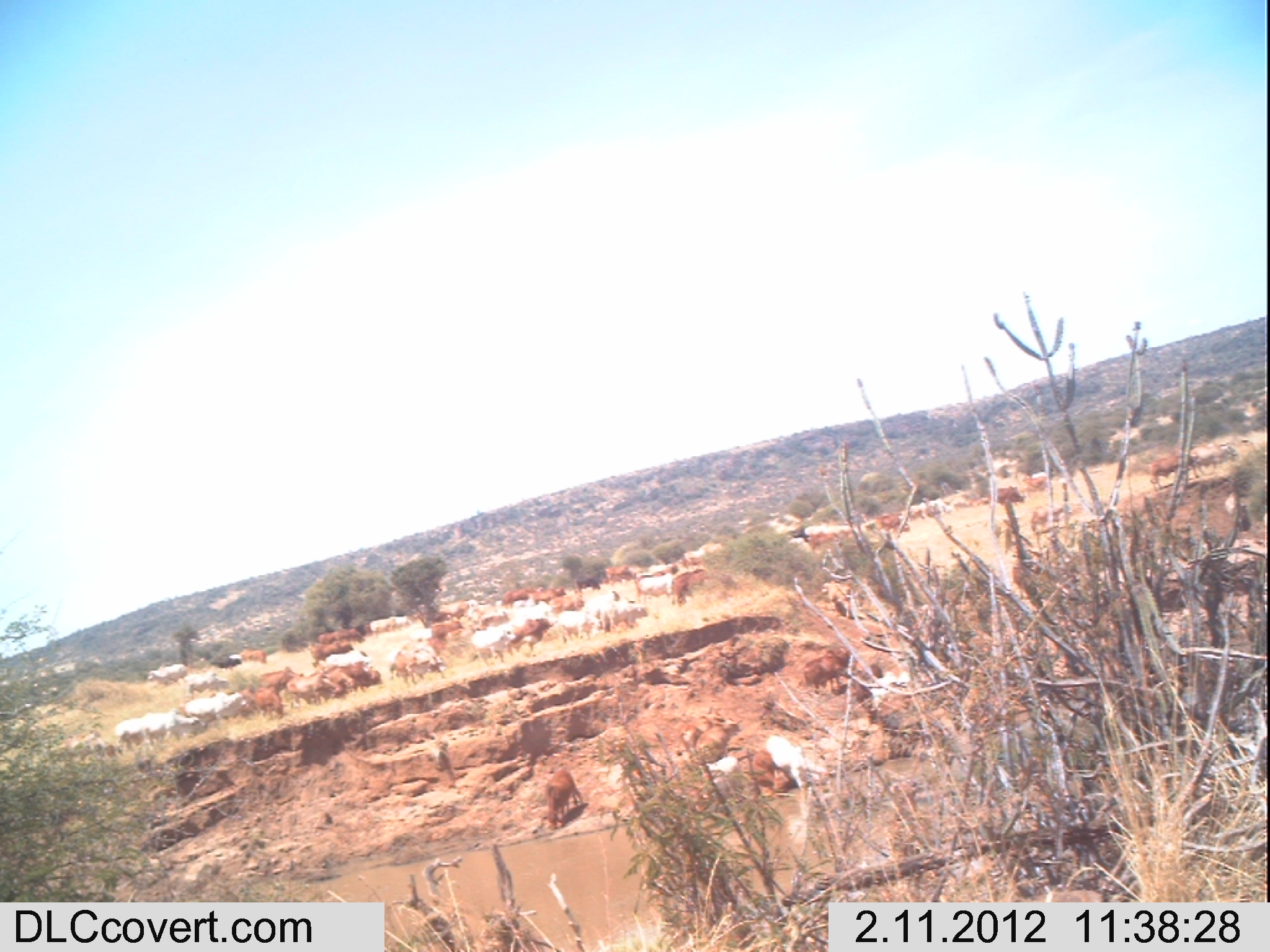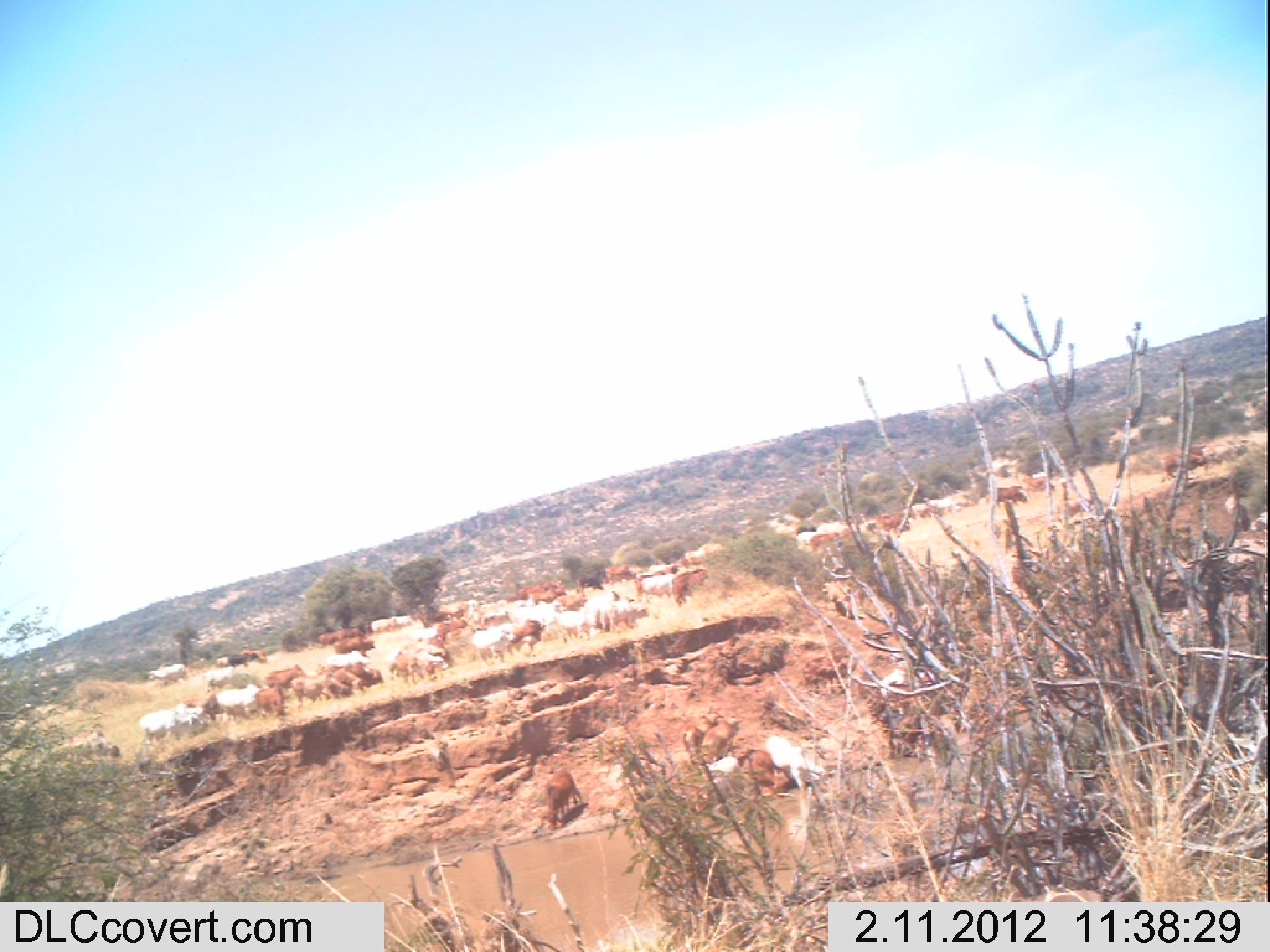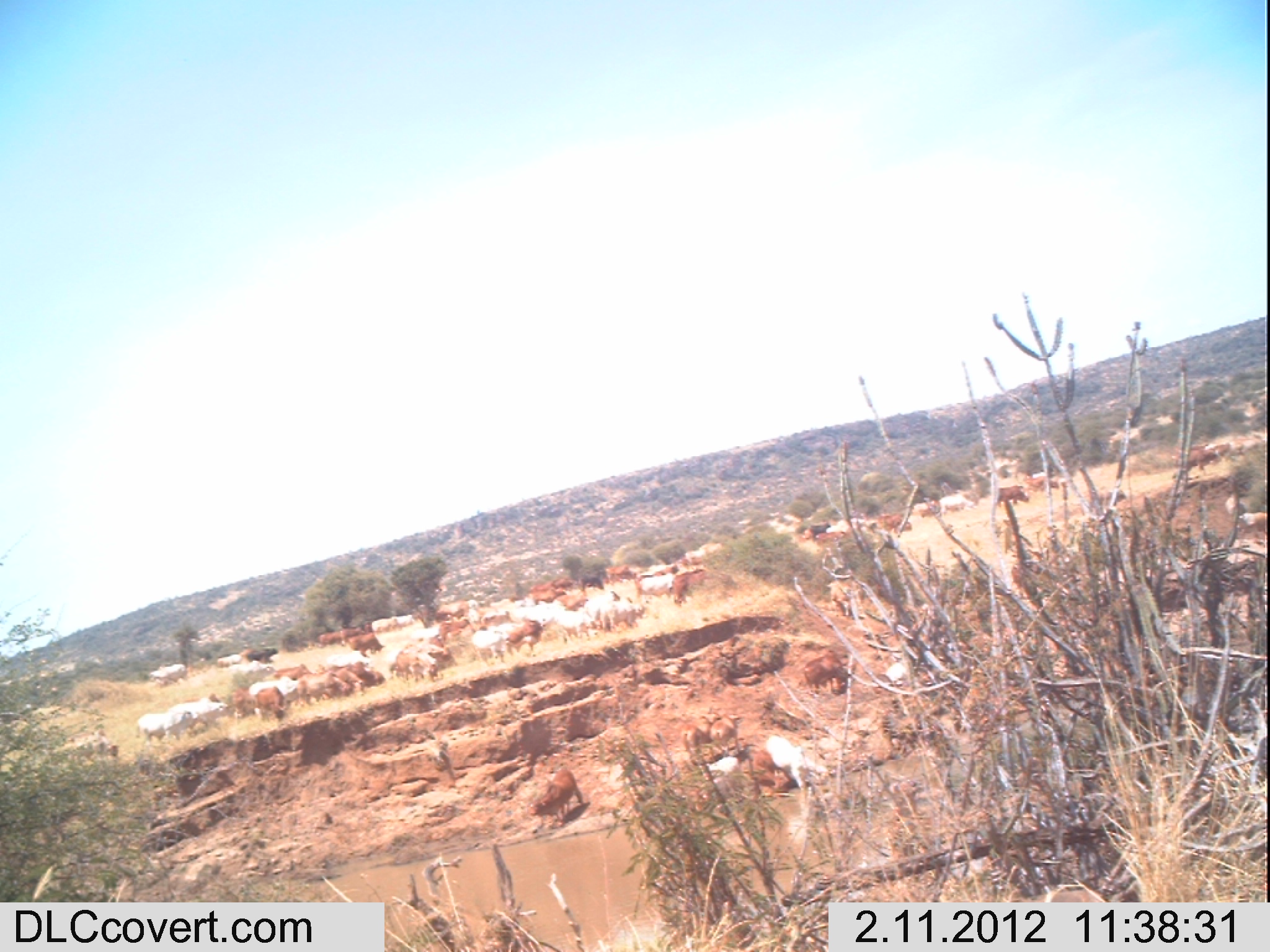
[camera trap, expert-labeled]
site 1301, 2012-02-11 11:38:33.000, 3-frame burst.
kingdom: Animalia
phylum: Chordata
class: Mammalia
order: Artiodactyla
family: Bovidae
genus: Bos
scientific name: Bos taurus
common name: domestic cattle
Bos taurus (domestic cattle), count 45.